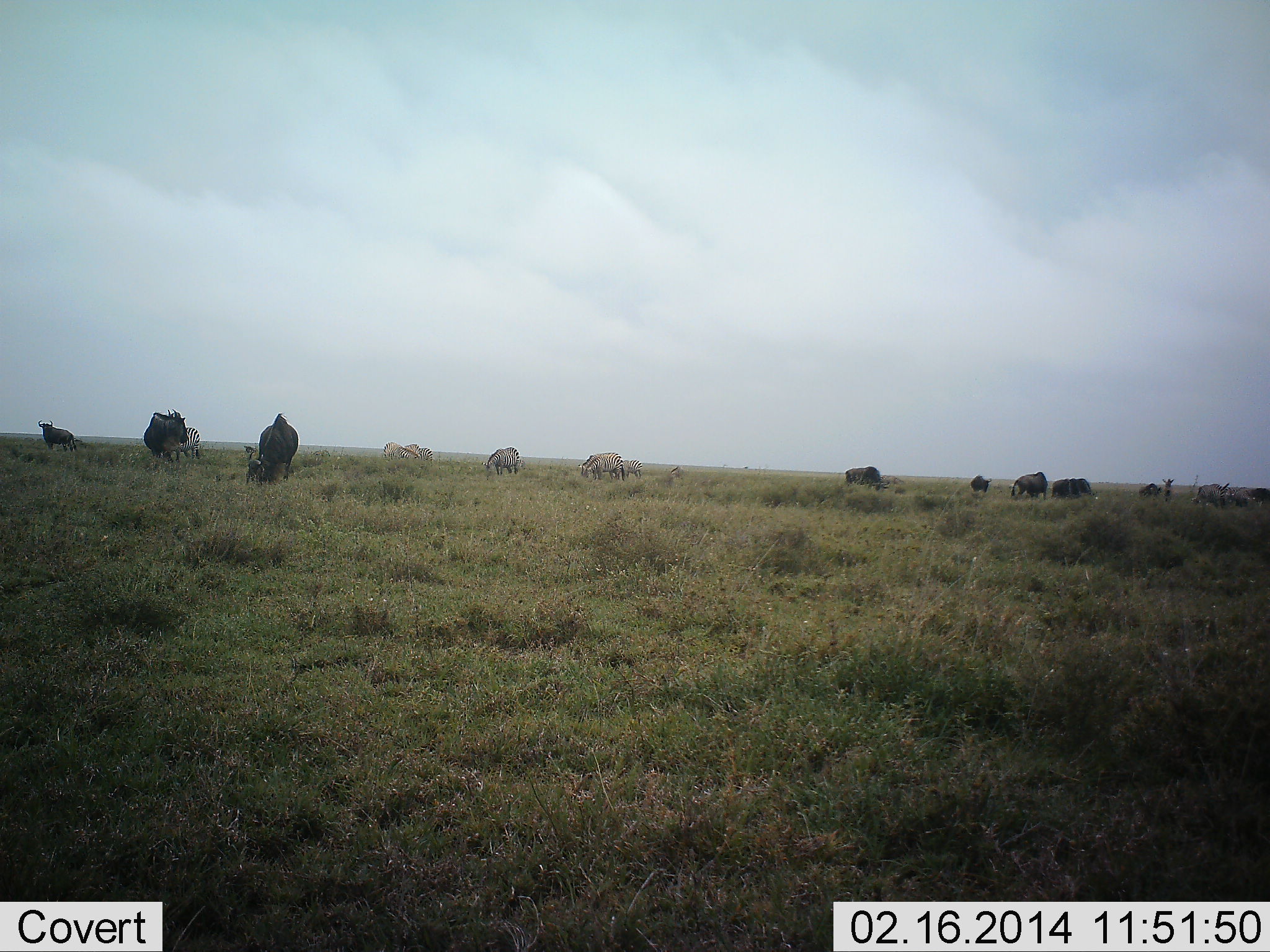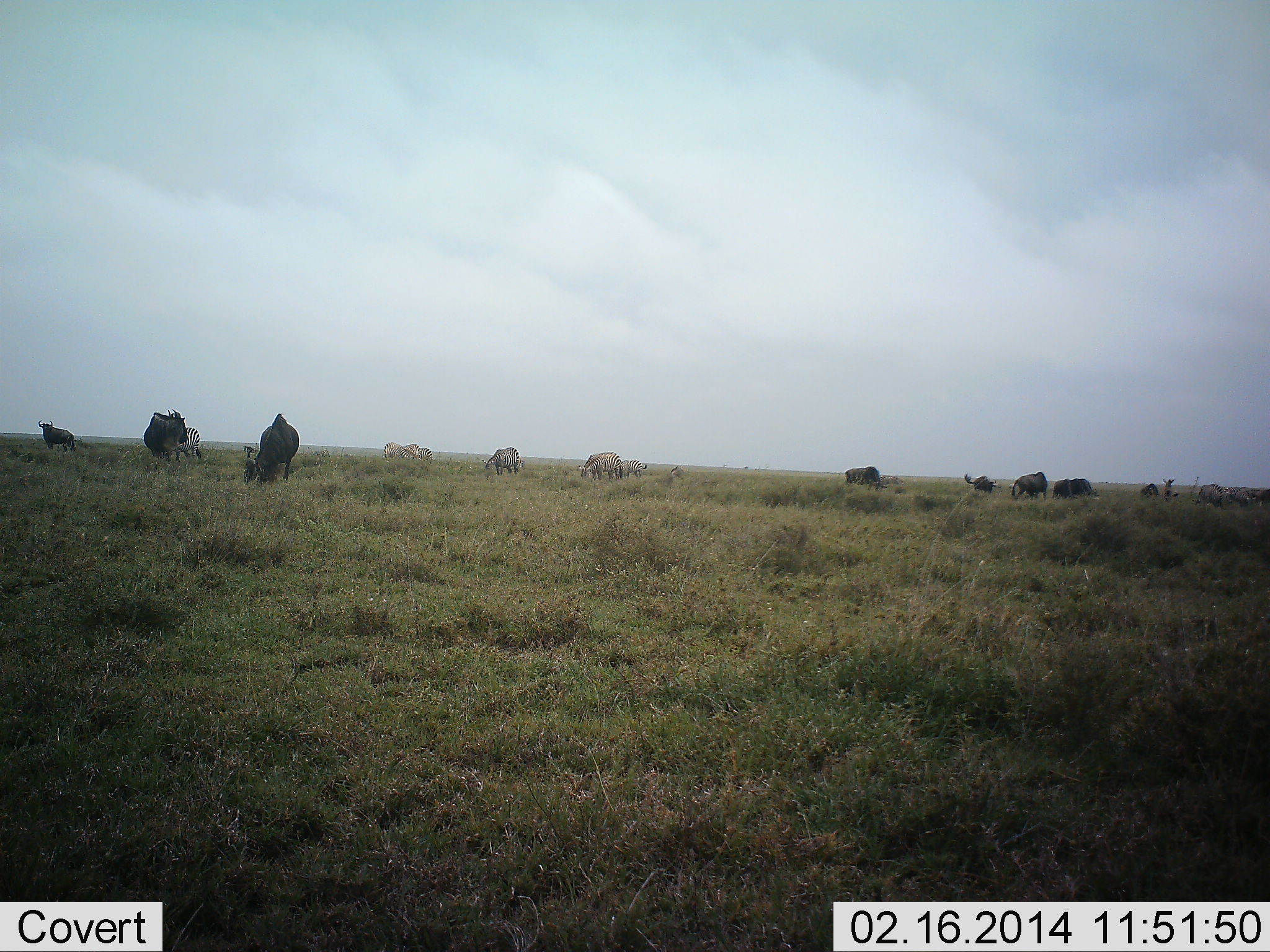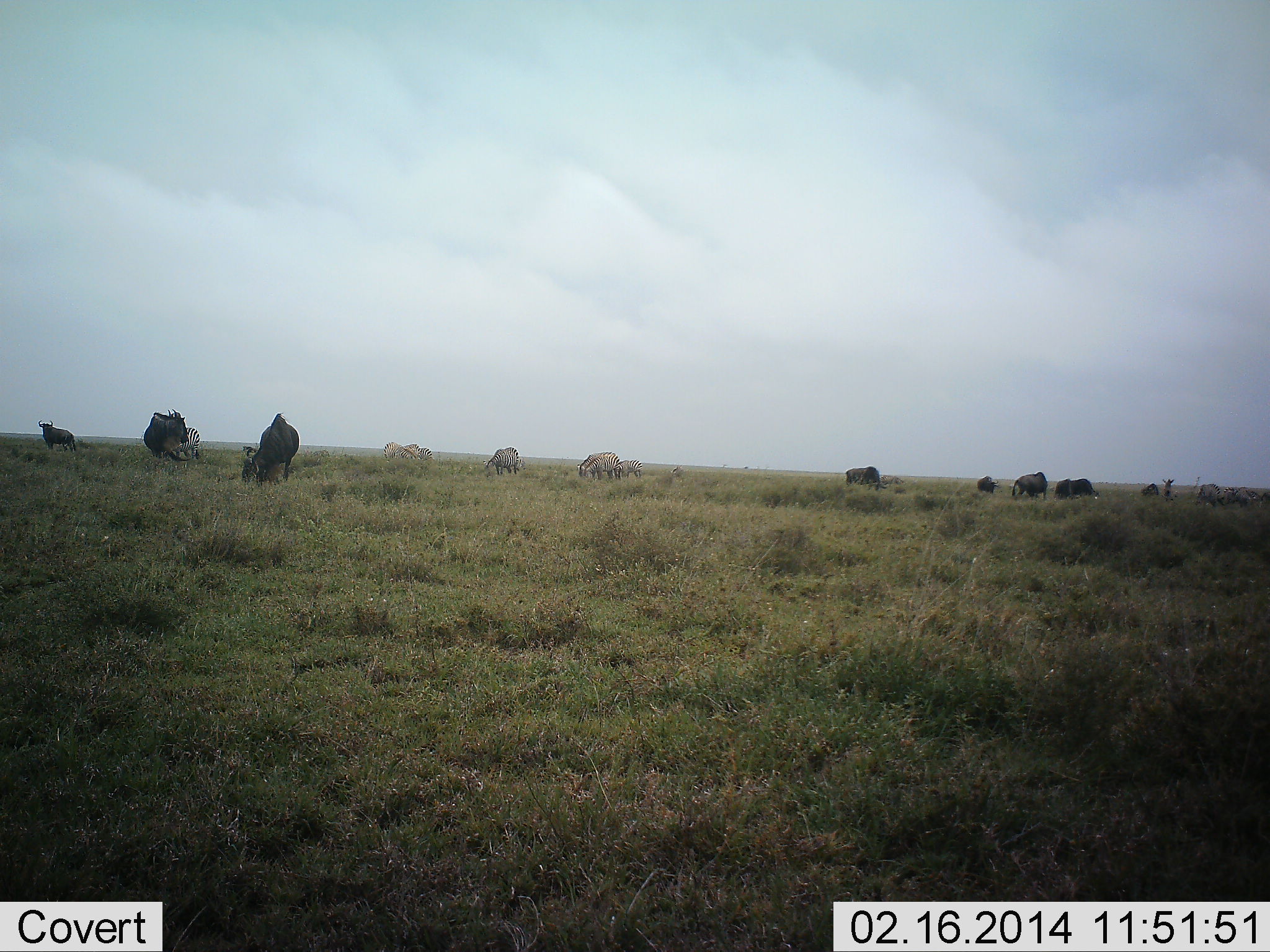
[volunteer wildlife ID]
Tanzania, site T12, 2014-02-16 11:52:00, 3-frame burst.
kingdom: Animalia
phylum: Chordata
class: Mammalia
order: Artiodactyla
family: Bovidae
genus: Connochaetes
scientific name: Connochaetes taurinus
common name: blue wildebeest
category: wildebeest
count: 11-50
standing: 30%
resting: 0%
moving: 10%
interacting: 0%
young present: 0%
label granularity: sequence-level